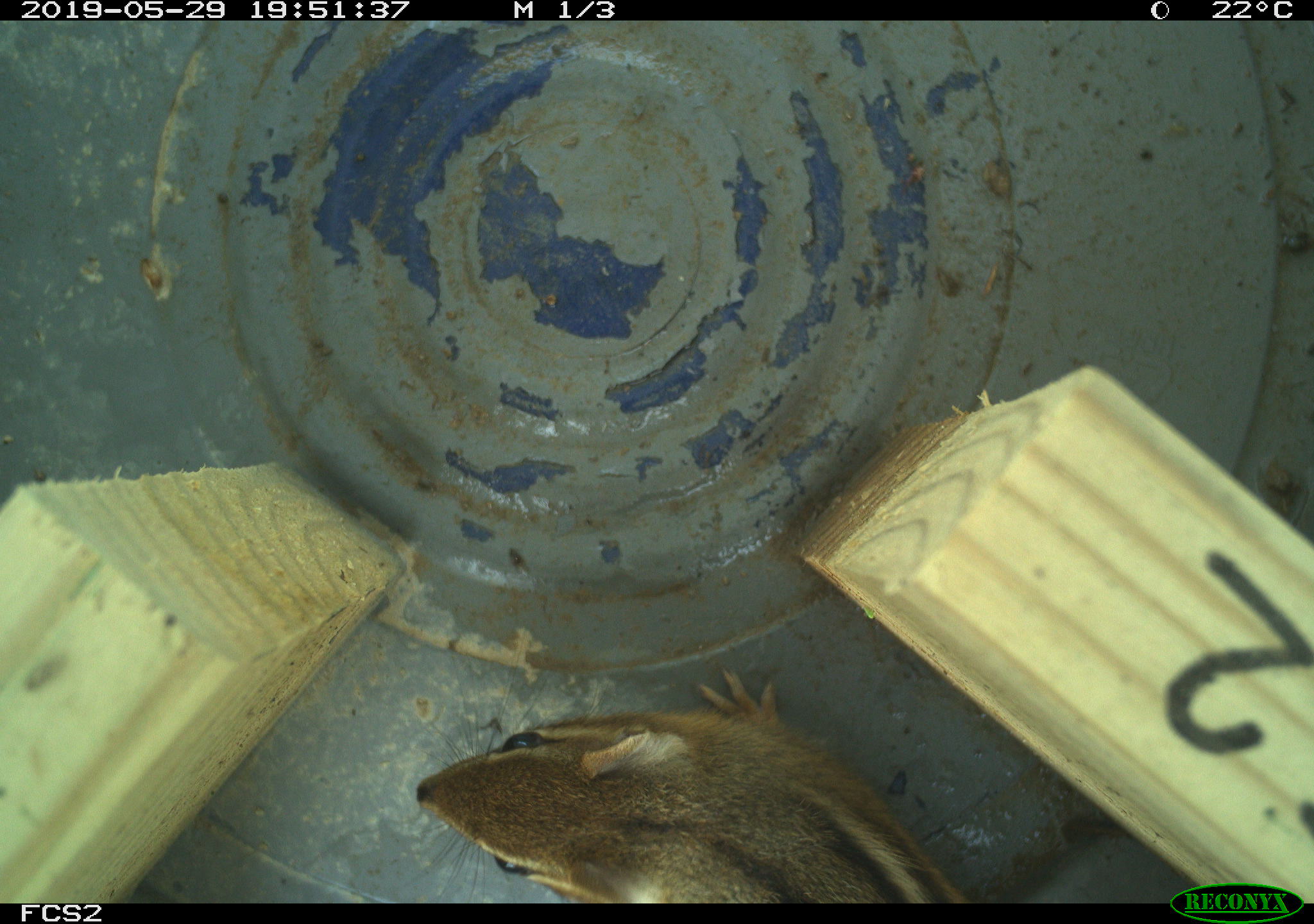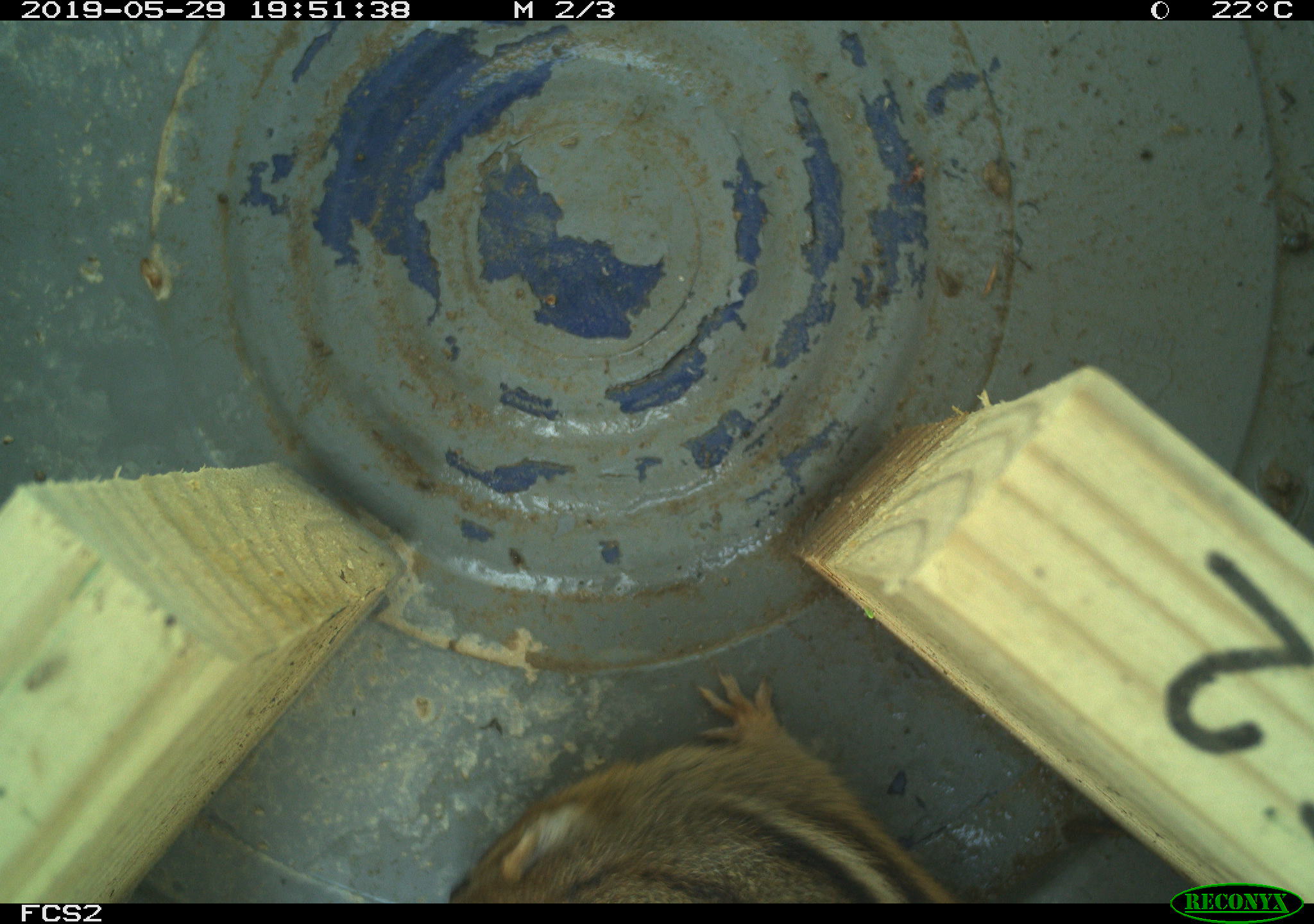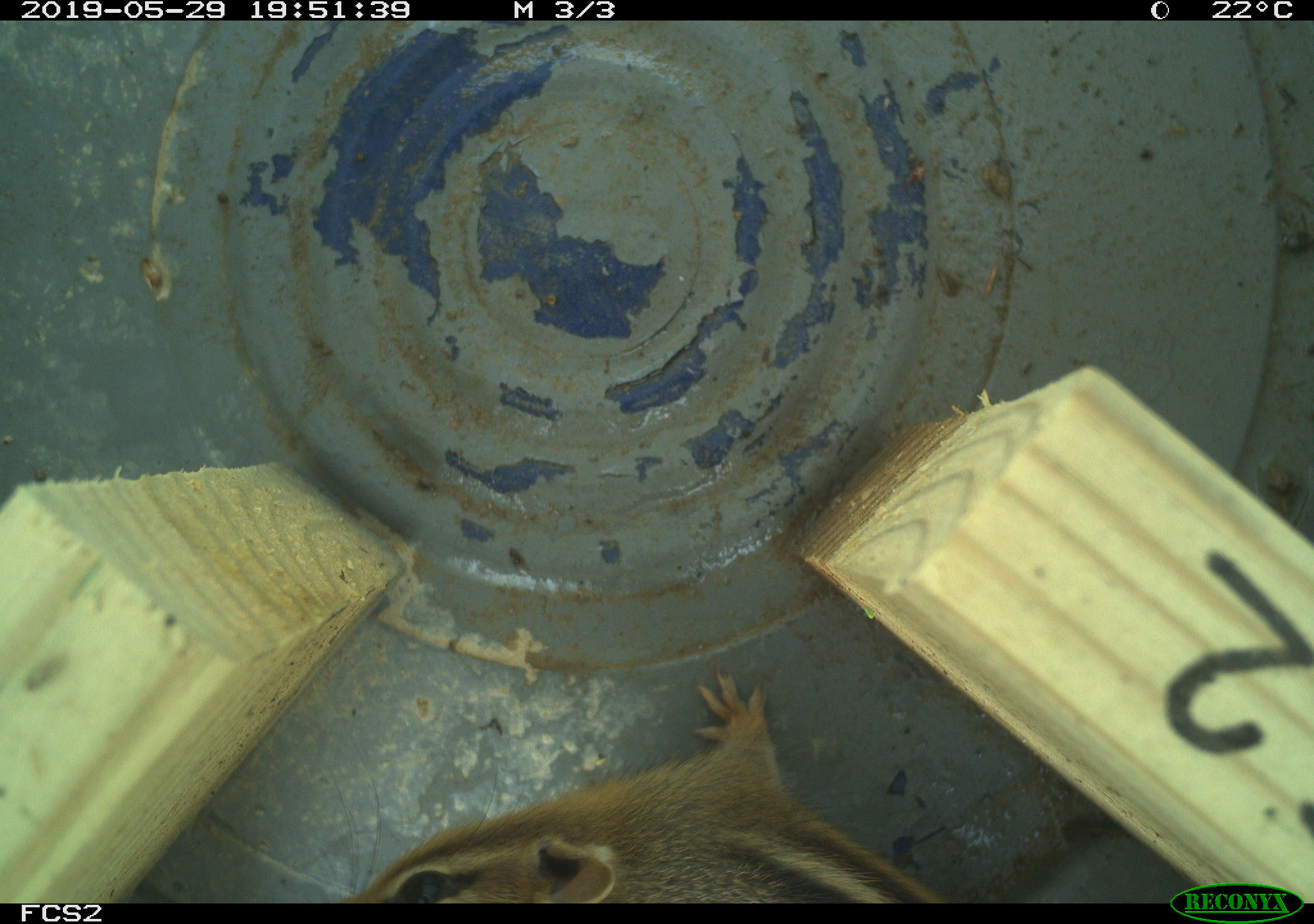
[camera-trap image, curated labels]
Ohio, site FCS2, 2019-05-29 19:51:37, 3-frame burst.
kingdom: Animalia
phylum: Chordata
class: Mammalia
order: Rodentia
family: Sciuridae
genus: Tamias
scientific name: Tamias striatus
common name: eastern chipmunk